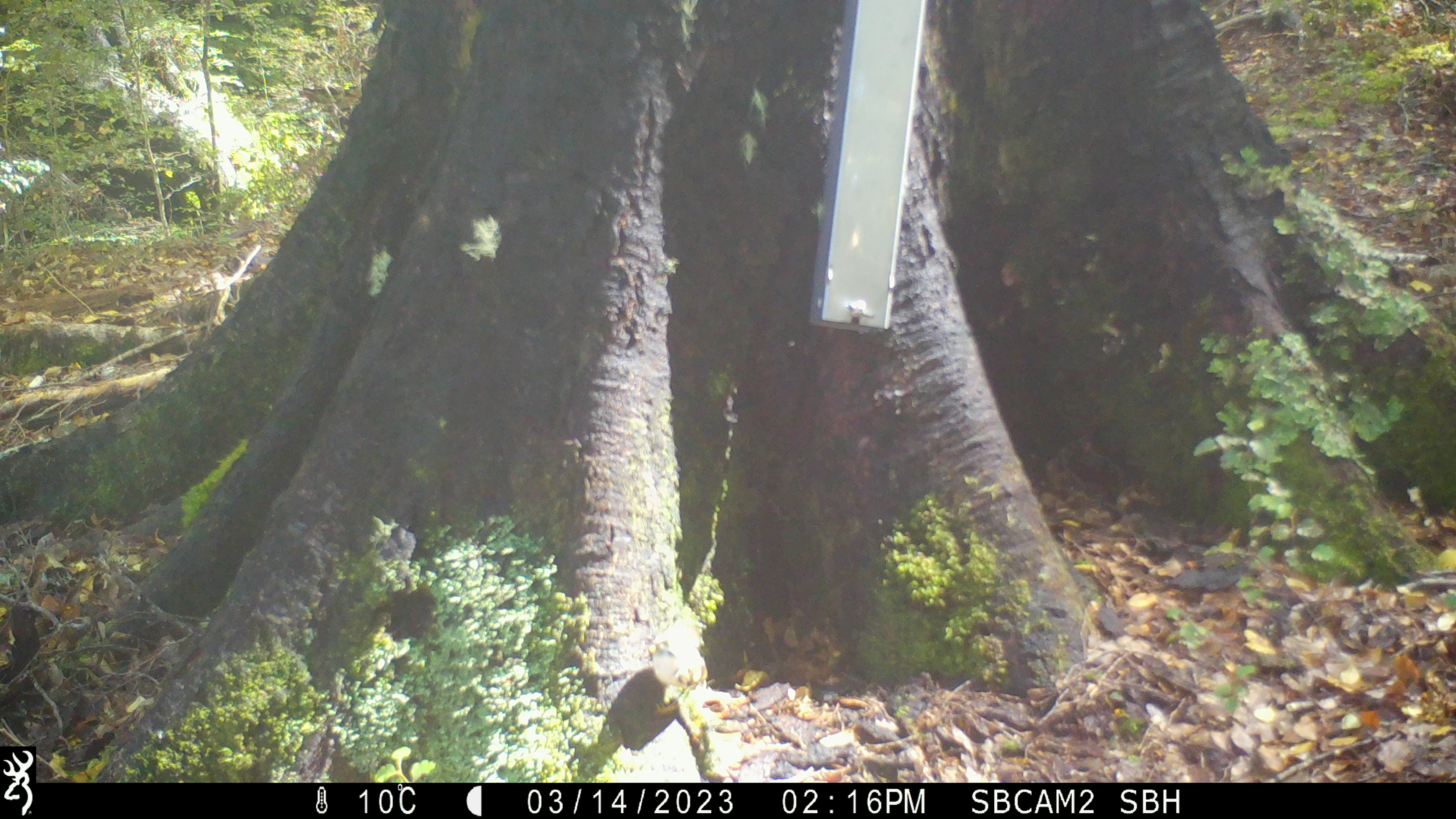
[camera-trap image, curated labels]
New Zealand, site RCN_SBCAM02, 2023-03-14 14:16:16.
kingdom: Animalia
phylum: Chordata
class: Aves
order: Passeriformes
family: Acanthisittidae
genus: Acanthisitta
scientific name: Acanthisitta chloris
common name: rifleman